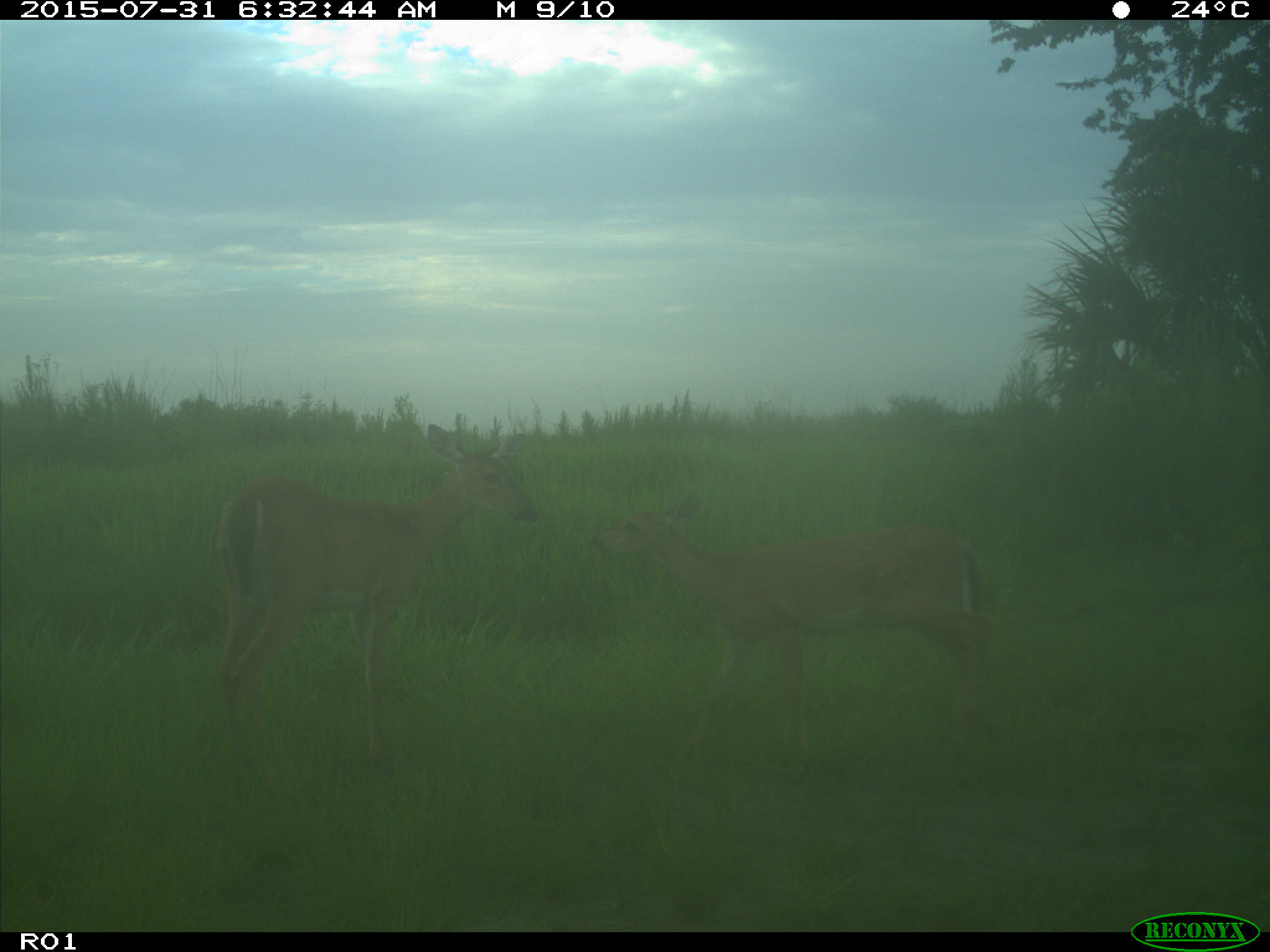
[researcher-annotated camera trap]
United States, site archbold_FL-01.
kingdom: Animalia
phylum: Chordata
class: Mammalia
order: Artiodactyla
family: Cervidae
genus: Odocoileus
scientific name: Odocoileus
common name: deer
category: unidentified deer